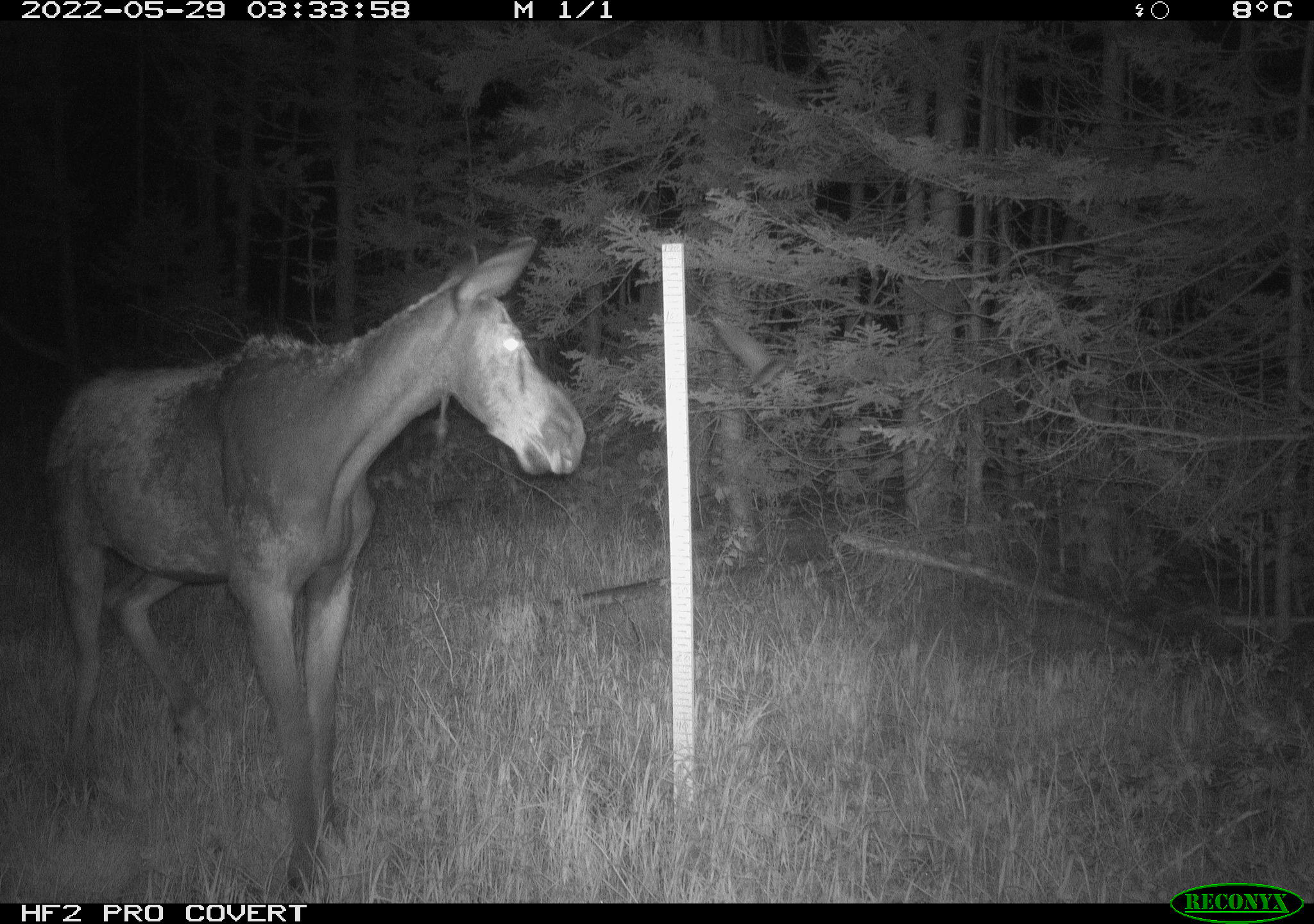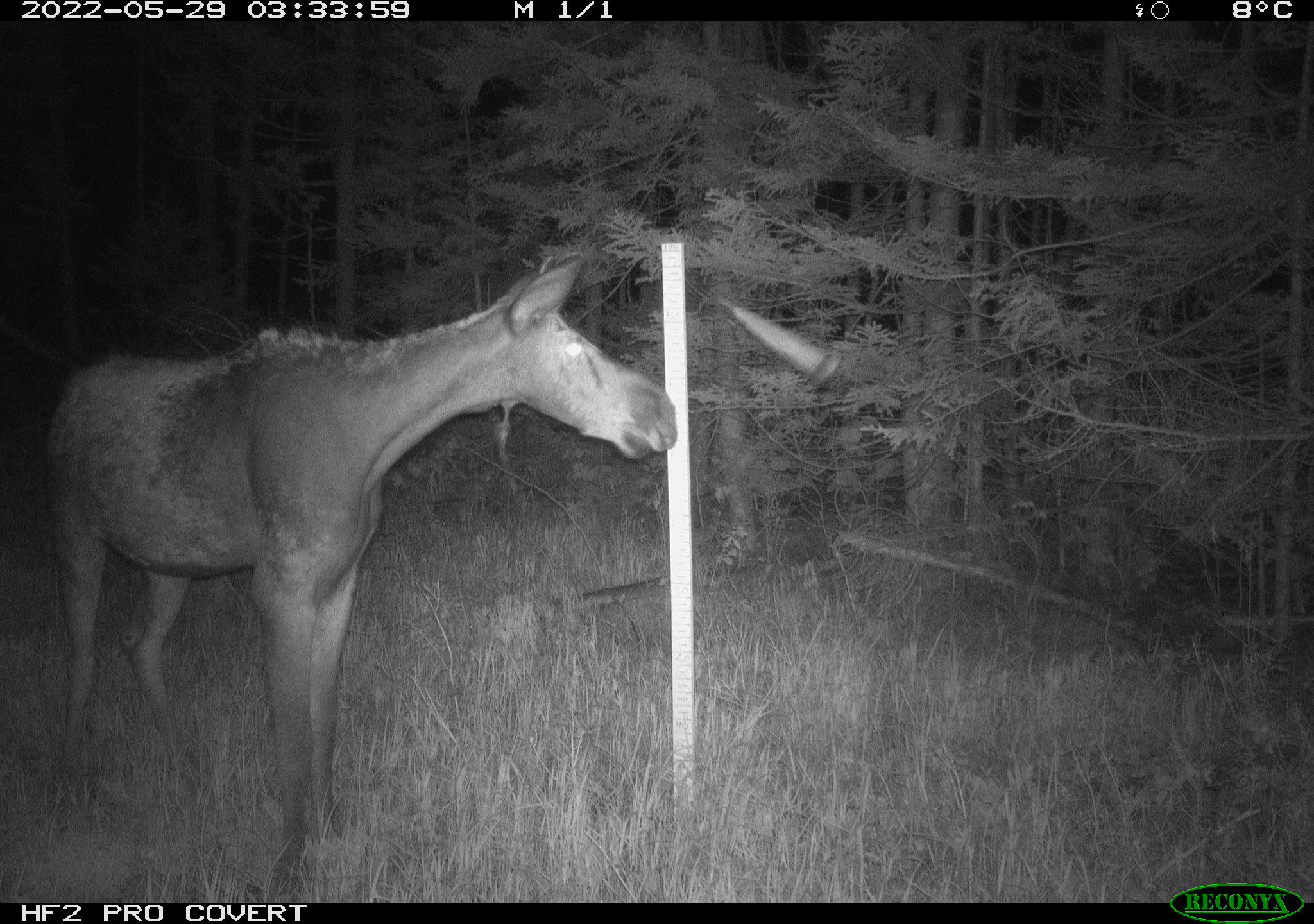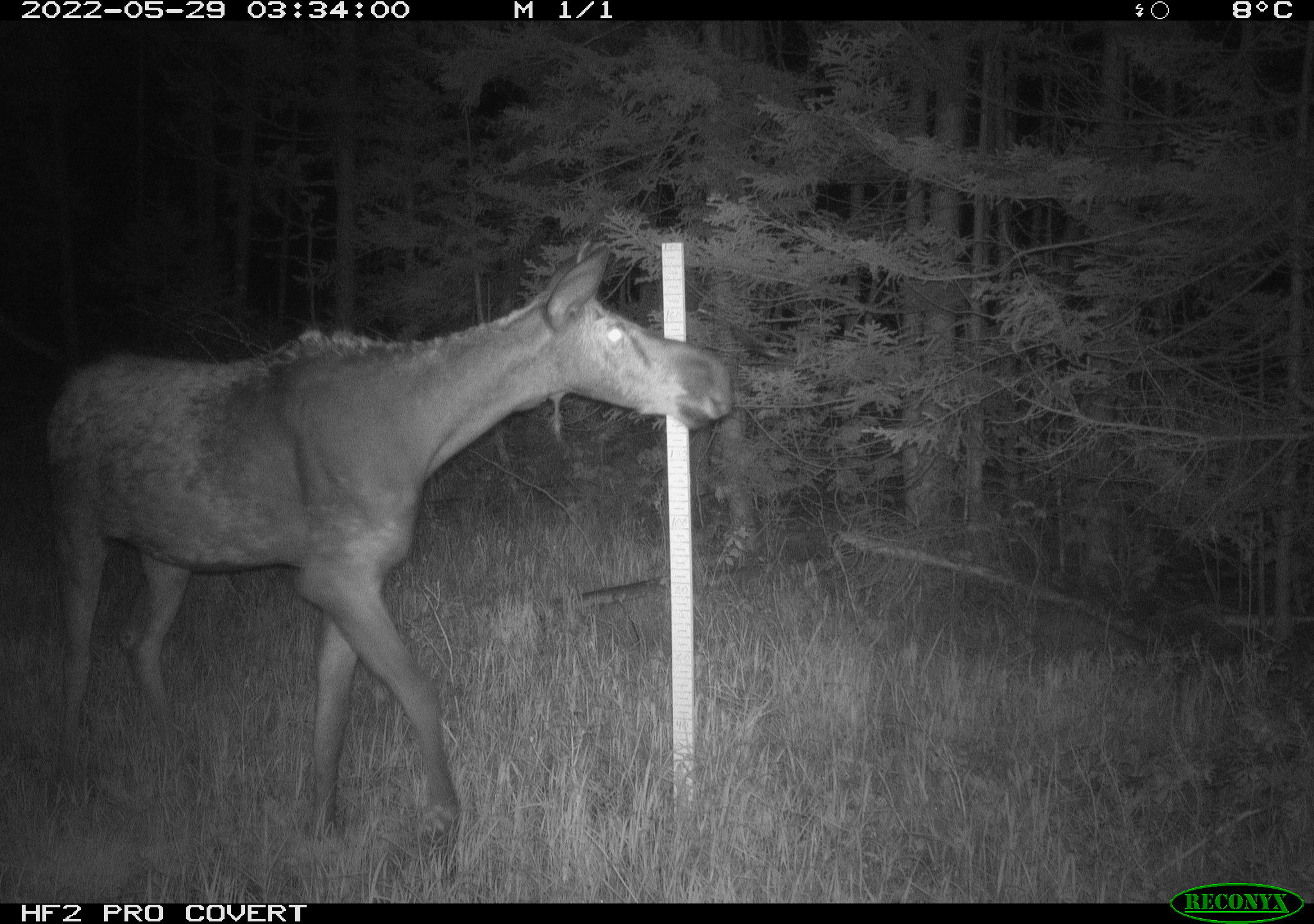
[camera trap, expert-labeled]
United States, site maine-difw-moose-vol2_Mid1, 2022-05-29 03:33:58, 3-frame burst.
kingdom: Animalia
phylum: Chordata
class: Mammalia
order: Artiodactyla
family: Cervidae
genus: Alces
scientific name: Alces alces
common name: moose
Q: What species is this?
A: Moose (Alces alces).